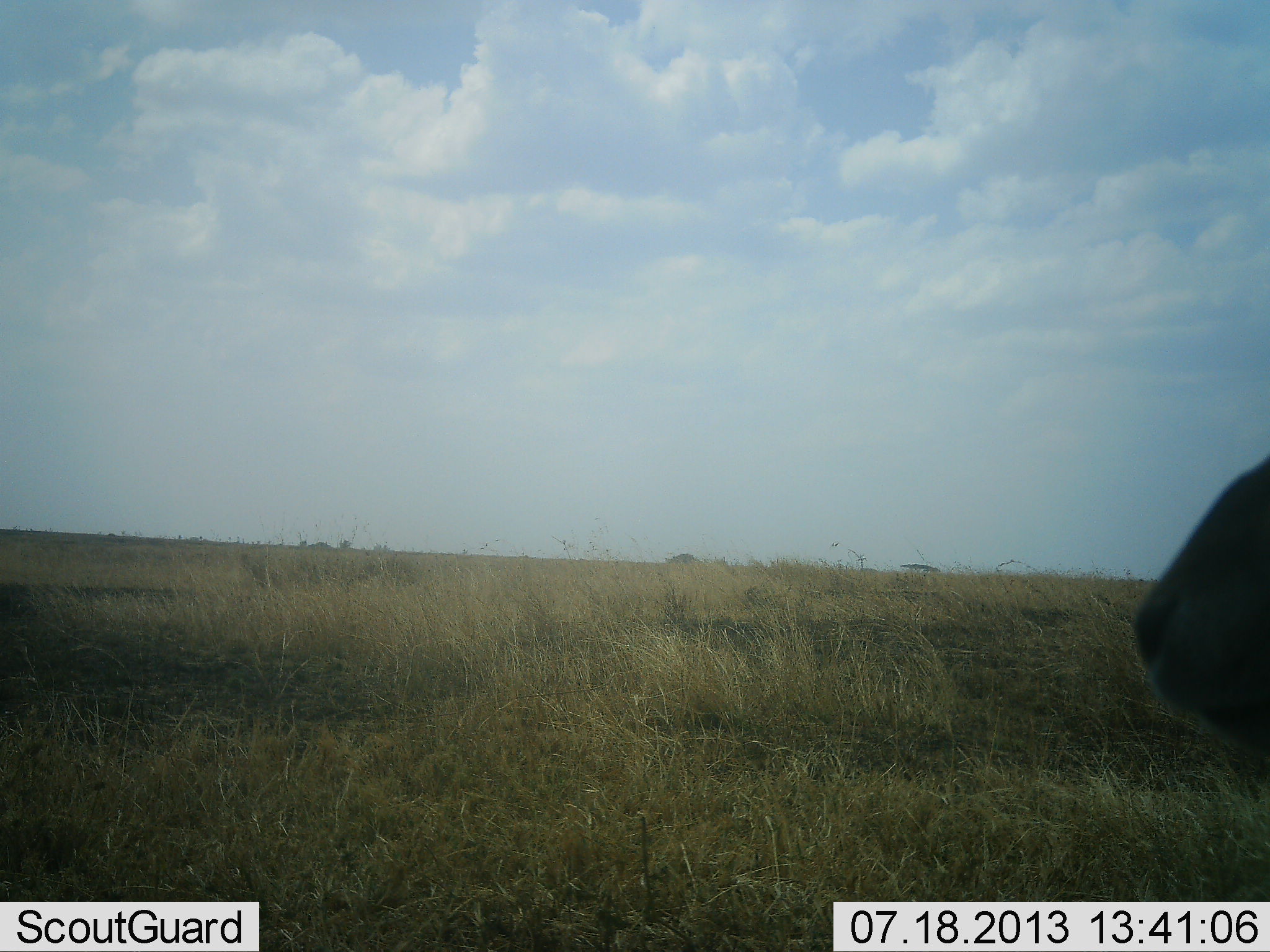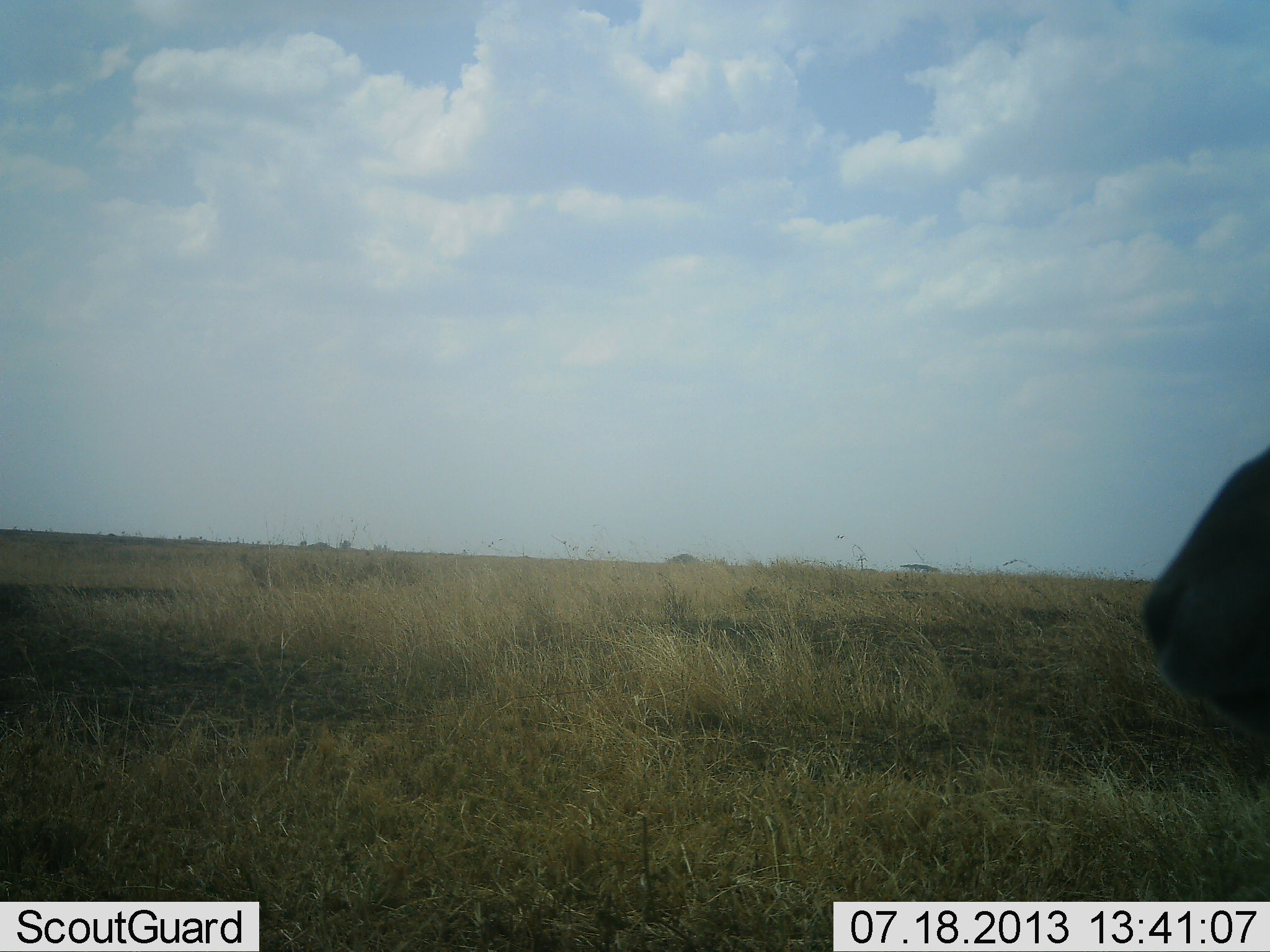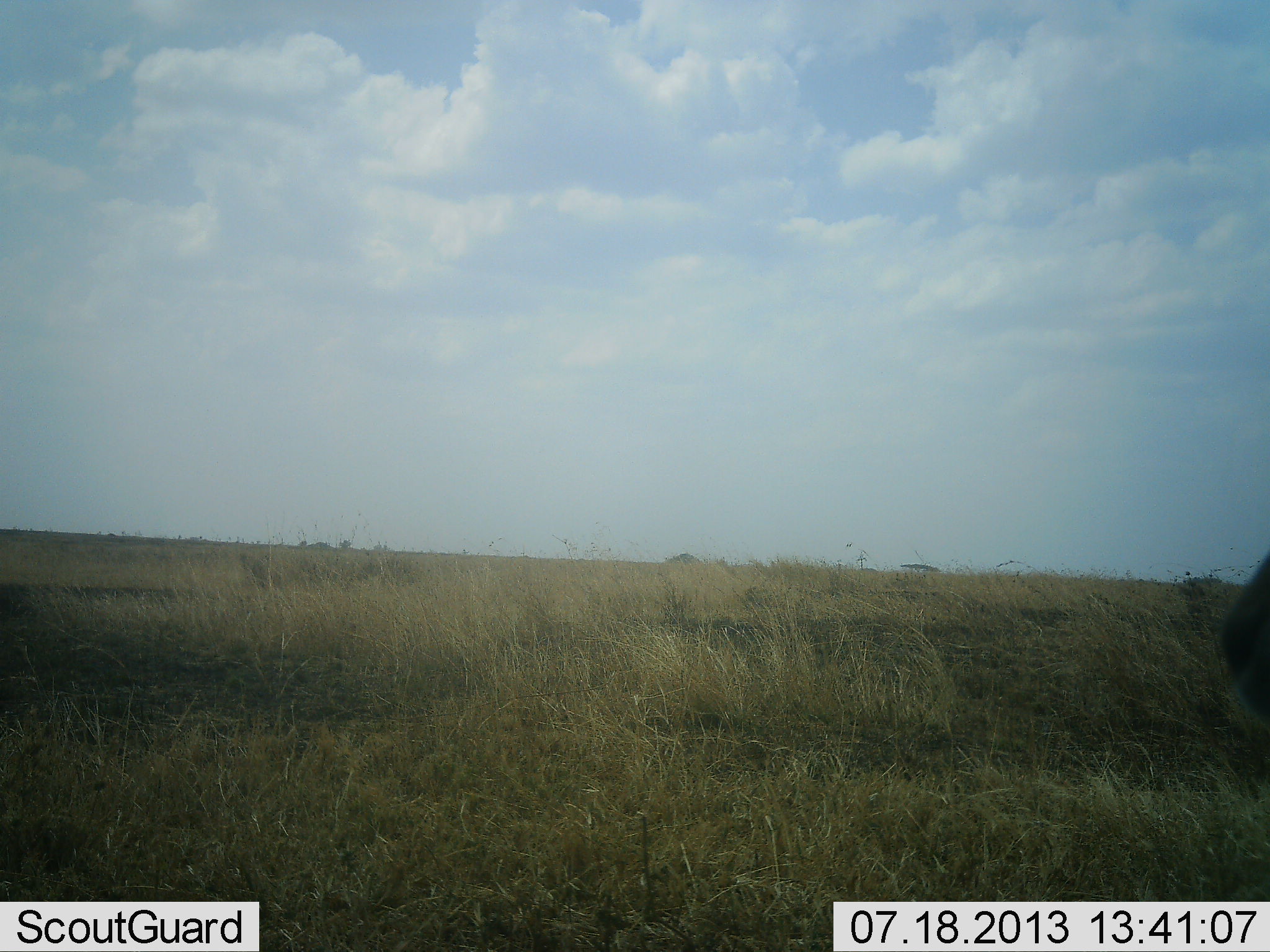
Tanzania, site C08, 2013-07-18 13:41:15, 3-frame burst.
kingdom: Animalia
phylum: Chordata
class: Mammalia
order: Carnivora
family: Felidae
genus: Panthera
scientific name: Panthera leo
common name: lion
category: lionfemale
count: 1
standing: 100%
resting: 0%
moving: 0%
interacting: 0%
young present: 0%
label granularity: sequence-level